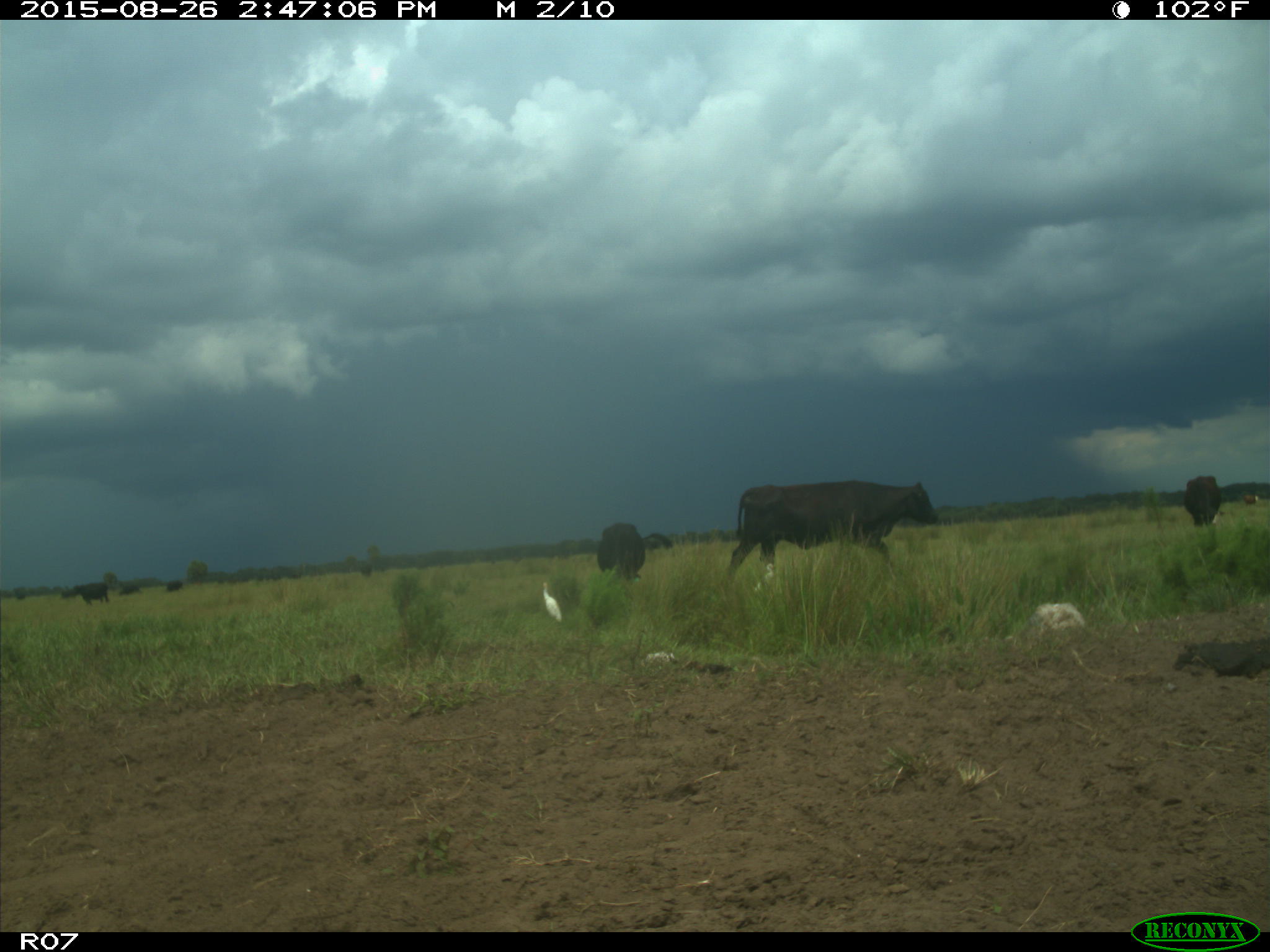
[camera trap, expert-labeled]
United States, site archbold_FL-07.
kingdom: Animalia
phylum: Chordata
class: Mammalia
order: Artiodactyla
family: Bovidae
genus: Bos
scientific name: Bos taurus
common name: domestic cow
Bos taurus (domestic cow).